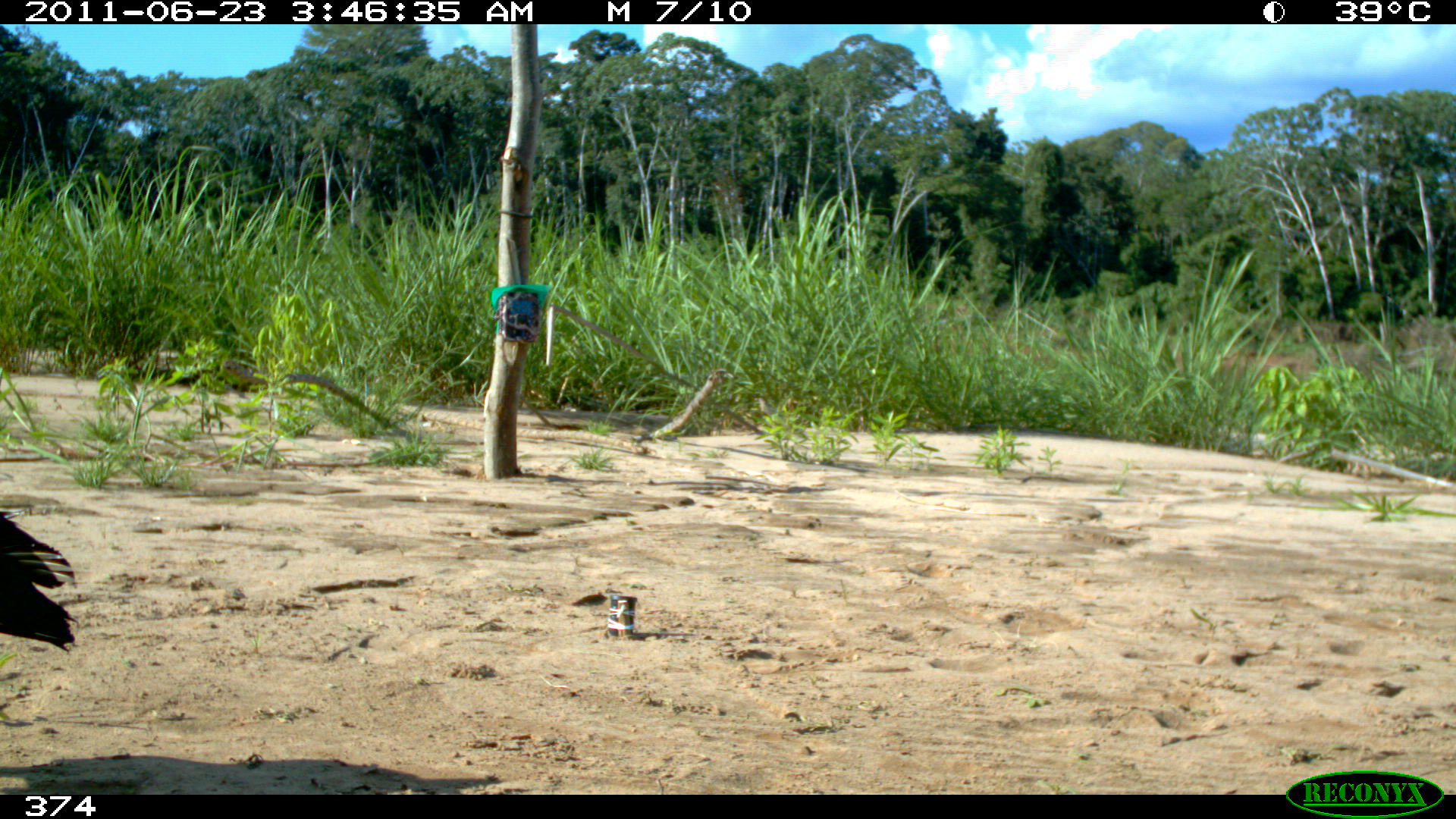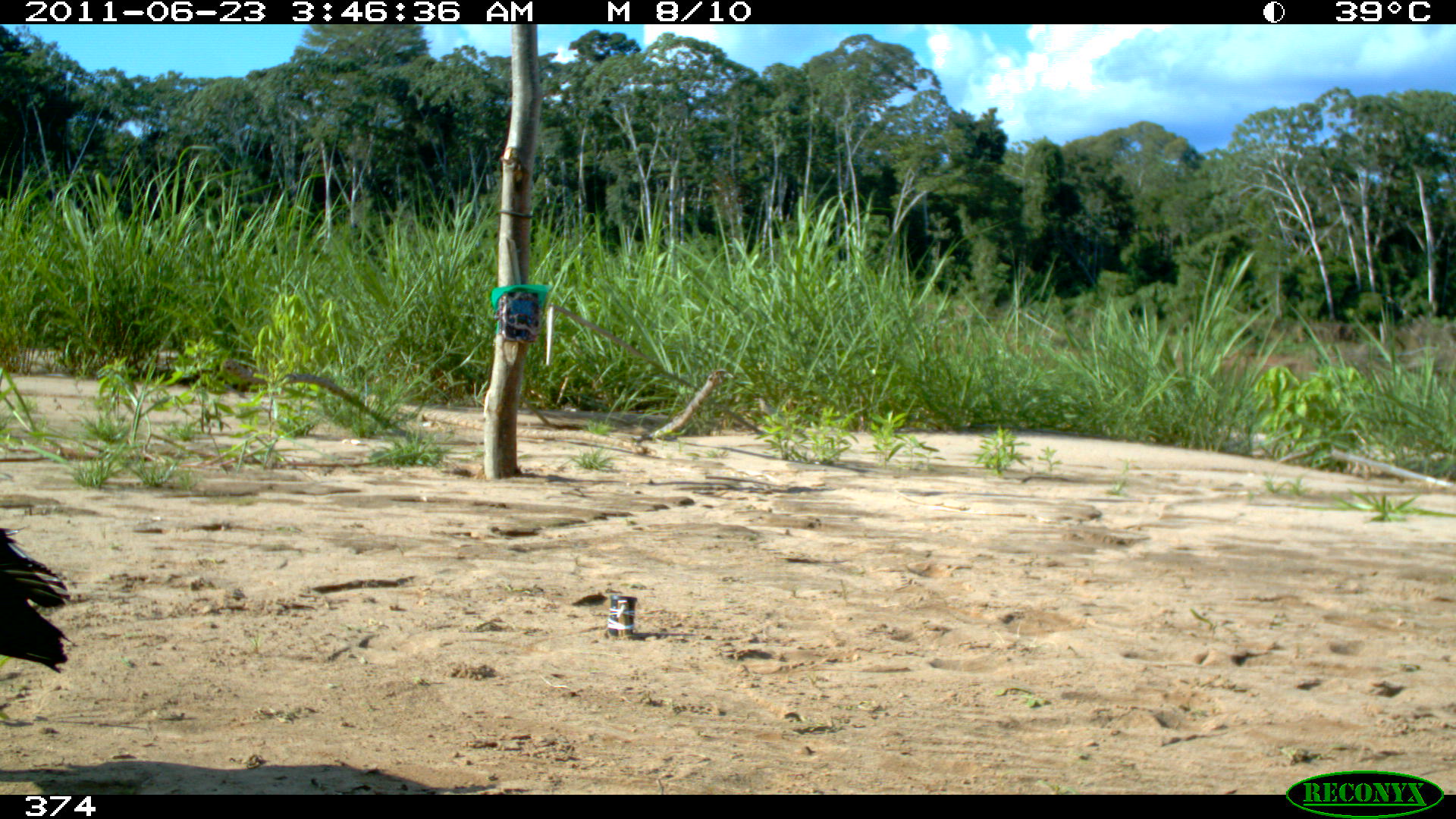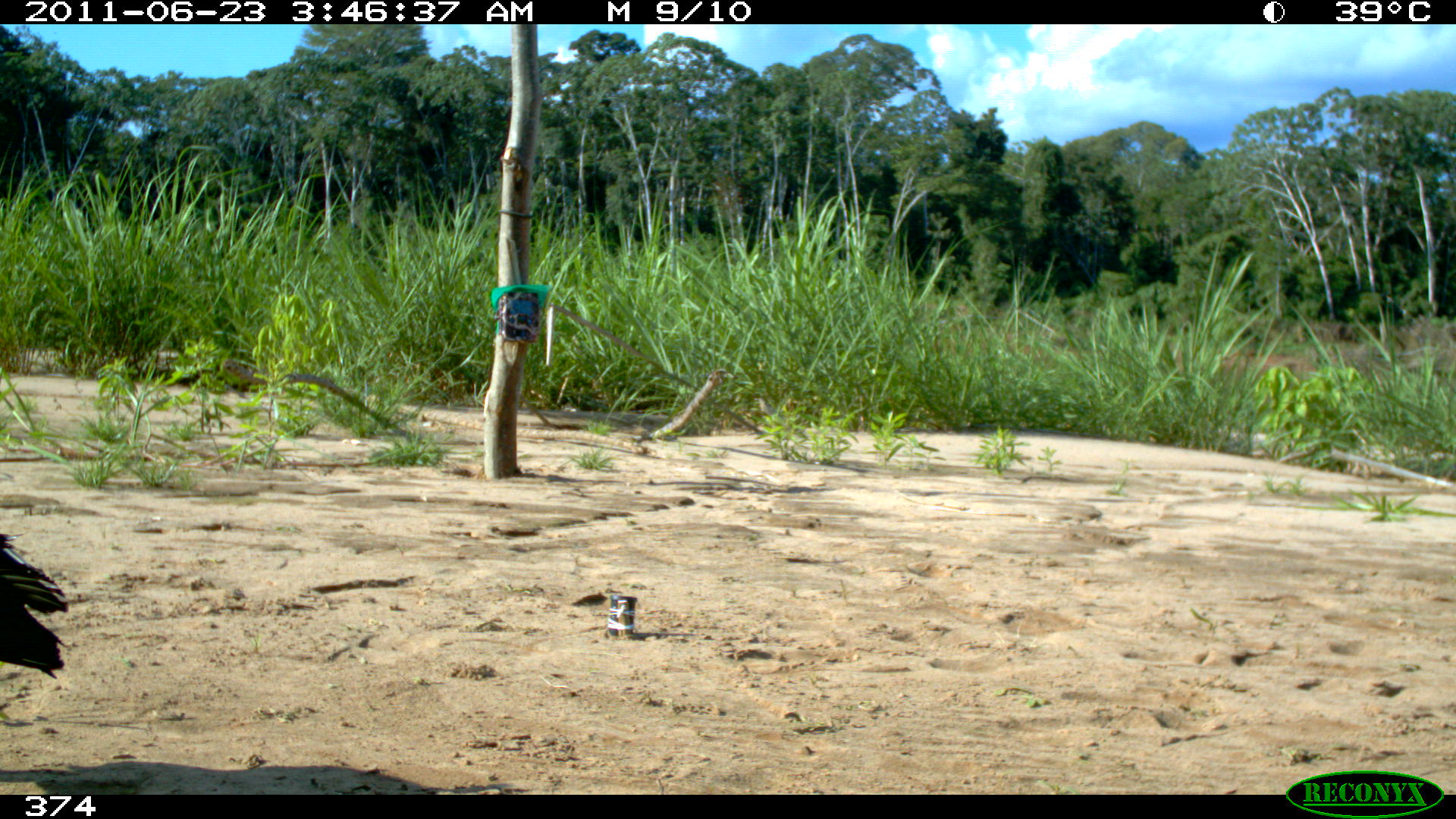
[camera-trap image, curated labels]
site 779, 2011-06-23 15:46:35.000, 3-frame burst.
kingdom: Animalia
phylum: Chordata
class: Aves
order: Cathartiformes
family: Cathartidae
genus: Coragyps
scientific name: Coragyps atratus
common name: black vulture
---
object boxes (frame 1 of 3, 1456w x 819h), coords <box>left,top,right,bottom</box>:
coragyps atratus: <box>0,511,78,650</box>